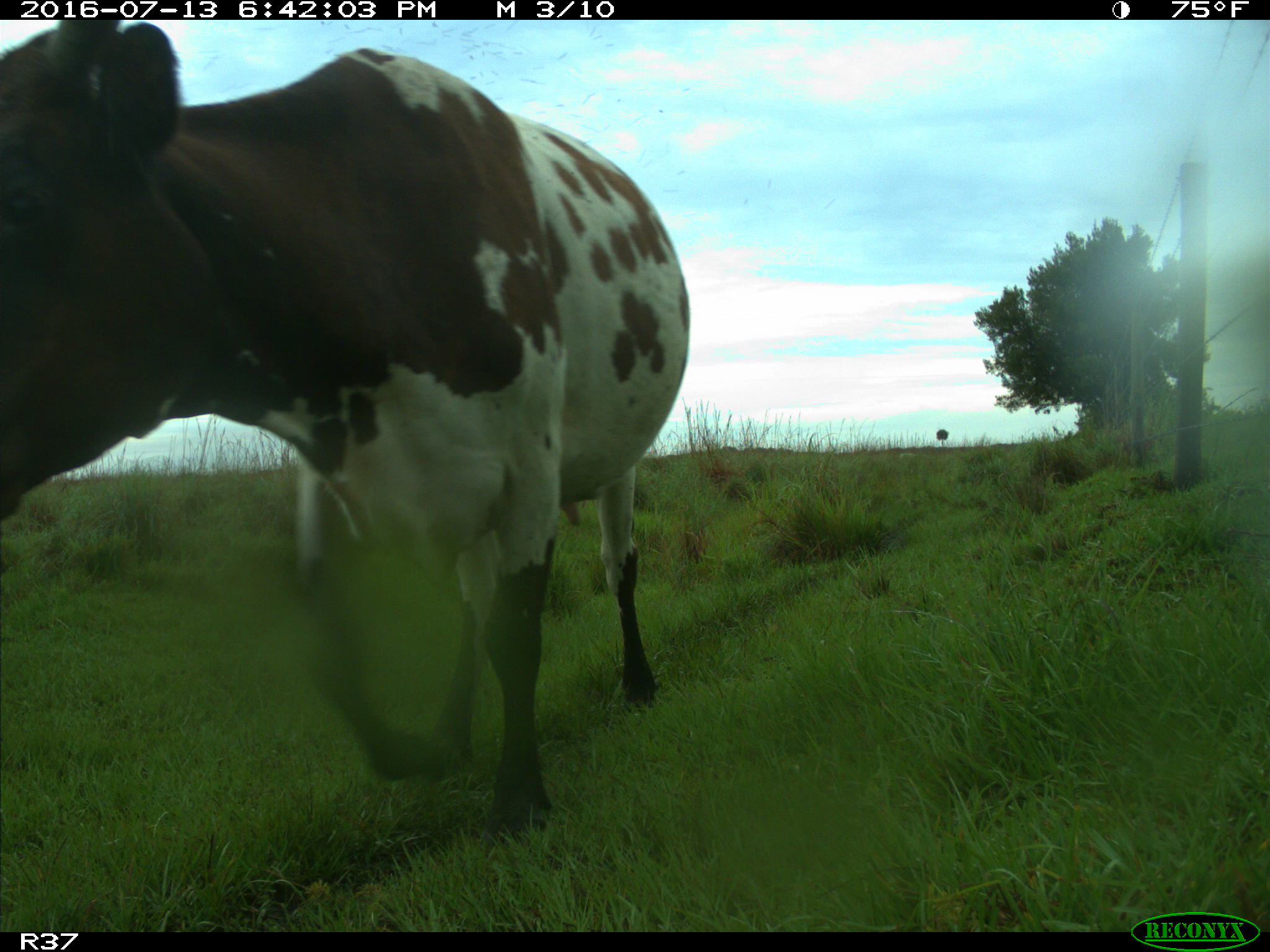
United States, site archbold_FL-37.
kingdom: Animalia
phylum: Chordata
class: Mammalia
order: Artiodactyla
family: Bovidae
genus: Bos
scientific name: Bos taurus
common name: domestic cow